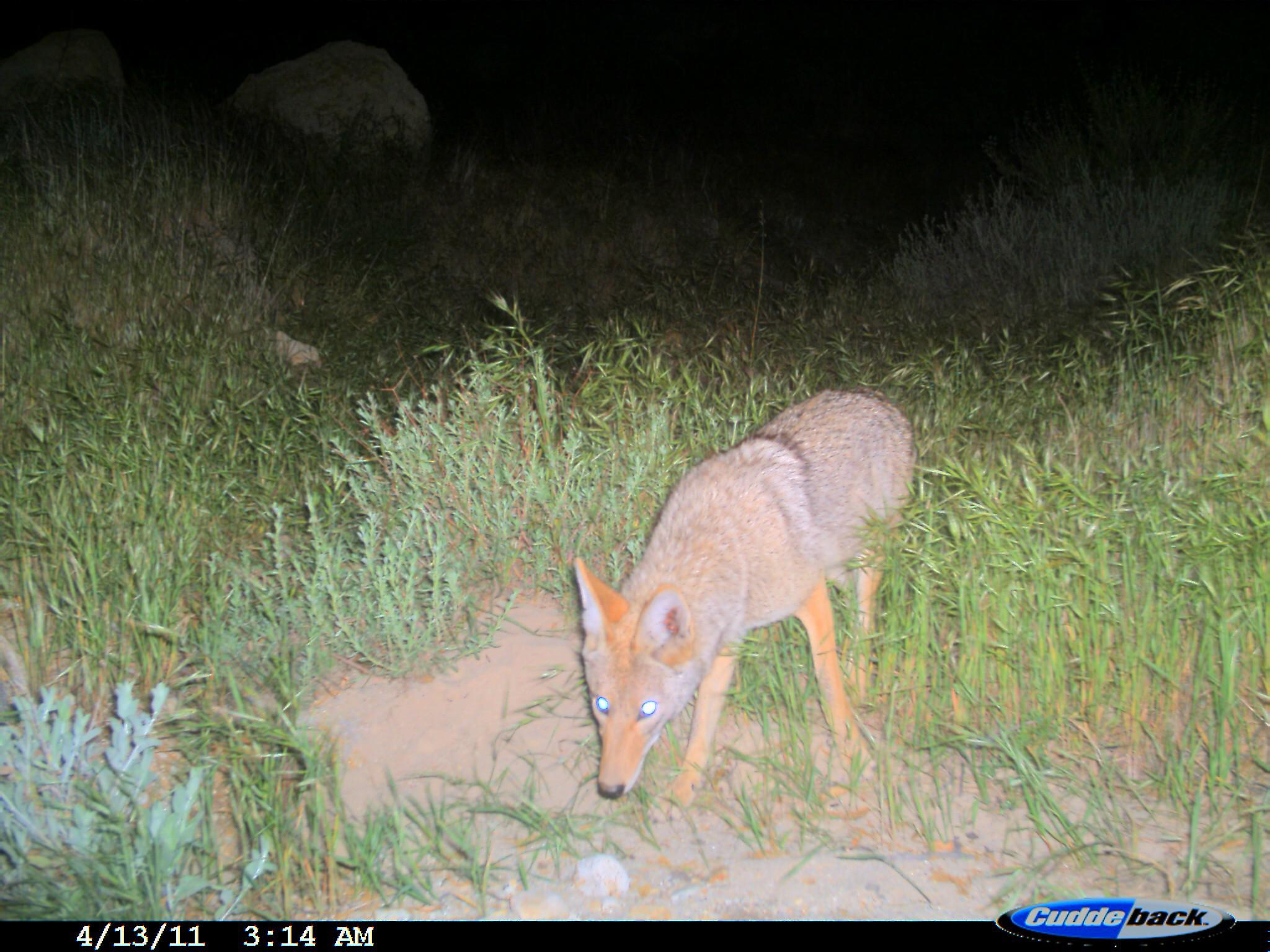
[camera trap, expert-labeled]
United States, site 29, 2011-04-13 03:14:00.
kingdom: Animalia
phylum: Chordata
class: Mammalia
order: Carnivora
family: Canidae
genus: Canis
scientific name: Canis latrans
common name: coyote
Coyote (Canis latrans).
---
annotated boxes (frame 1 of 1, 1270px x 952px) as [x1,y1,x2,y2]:
coyote: [571,388,917,822]